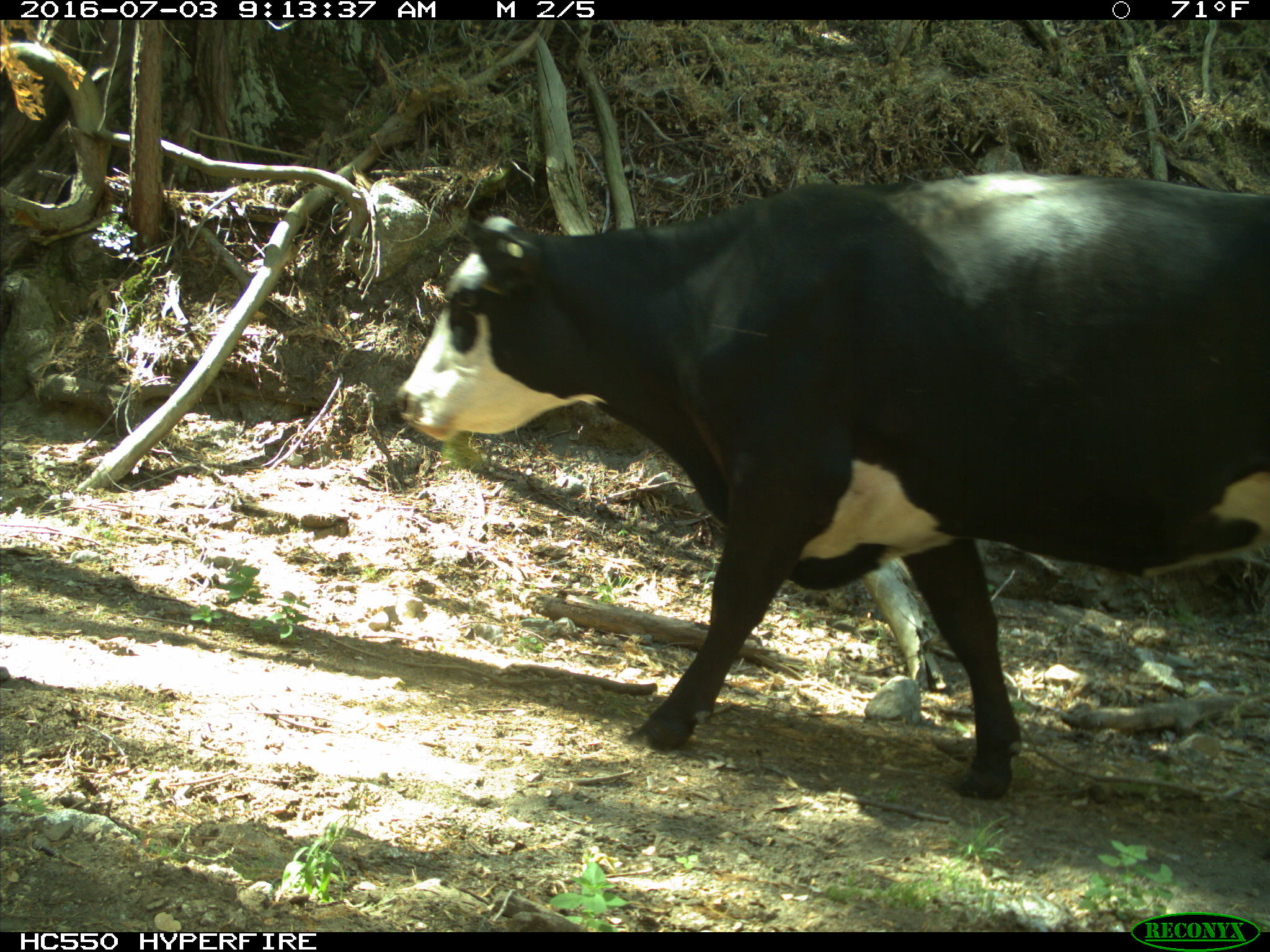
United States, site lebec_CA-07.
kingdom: Animalia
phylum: Chordata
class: Mammalia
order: Artiodactyla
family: Bovidae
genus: Bos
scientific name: Bos taurus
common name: domestic cow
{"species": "Bos taurus (domestic cow)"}